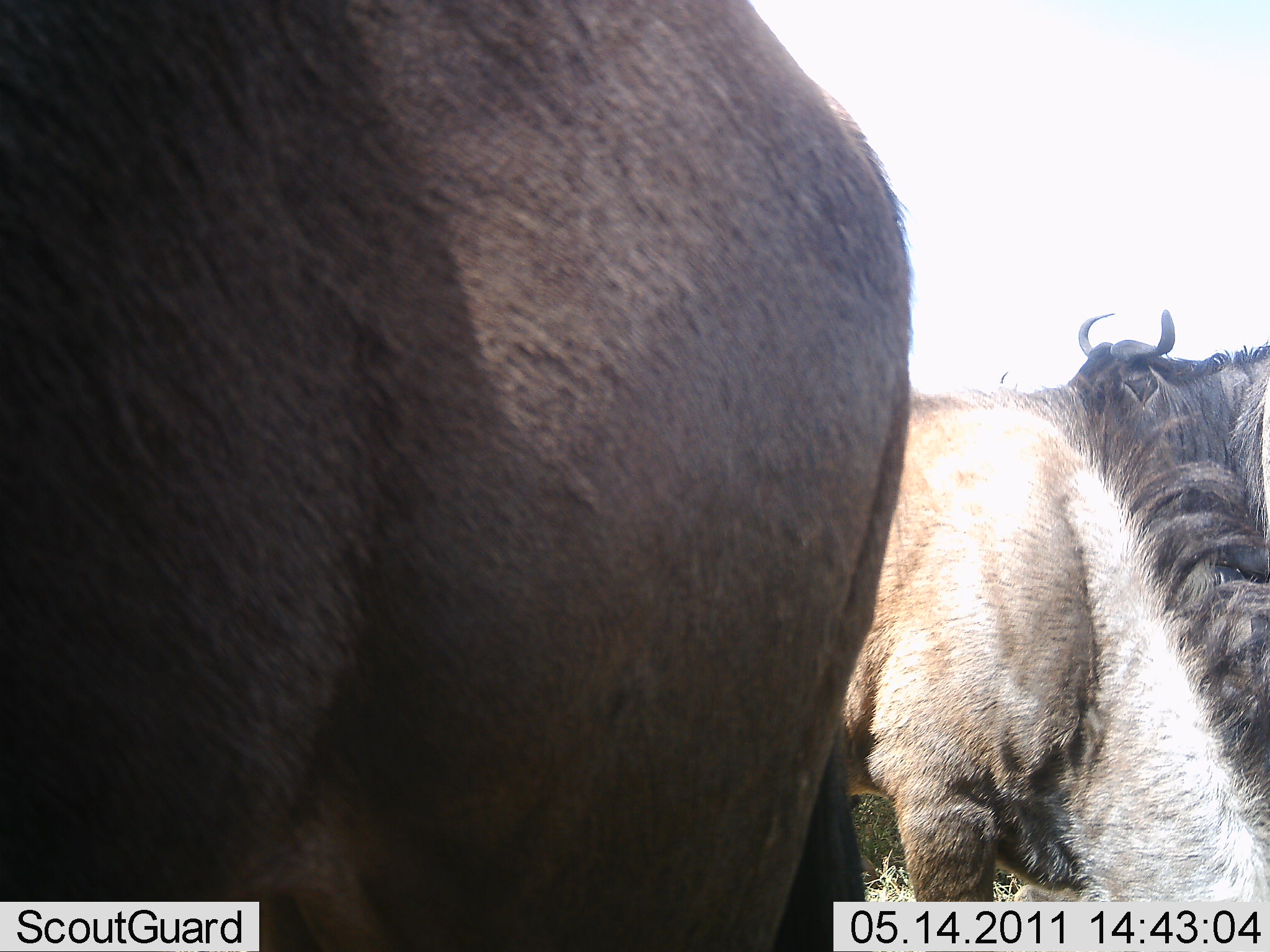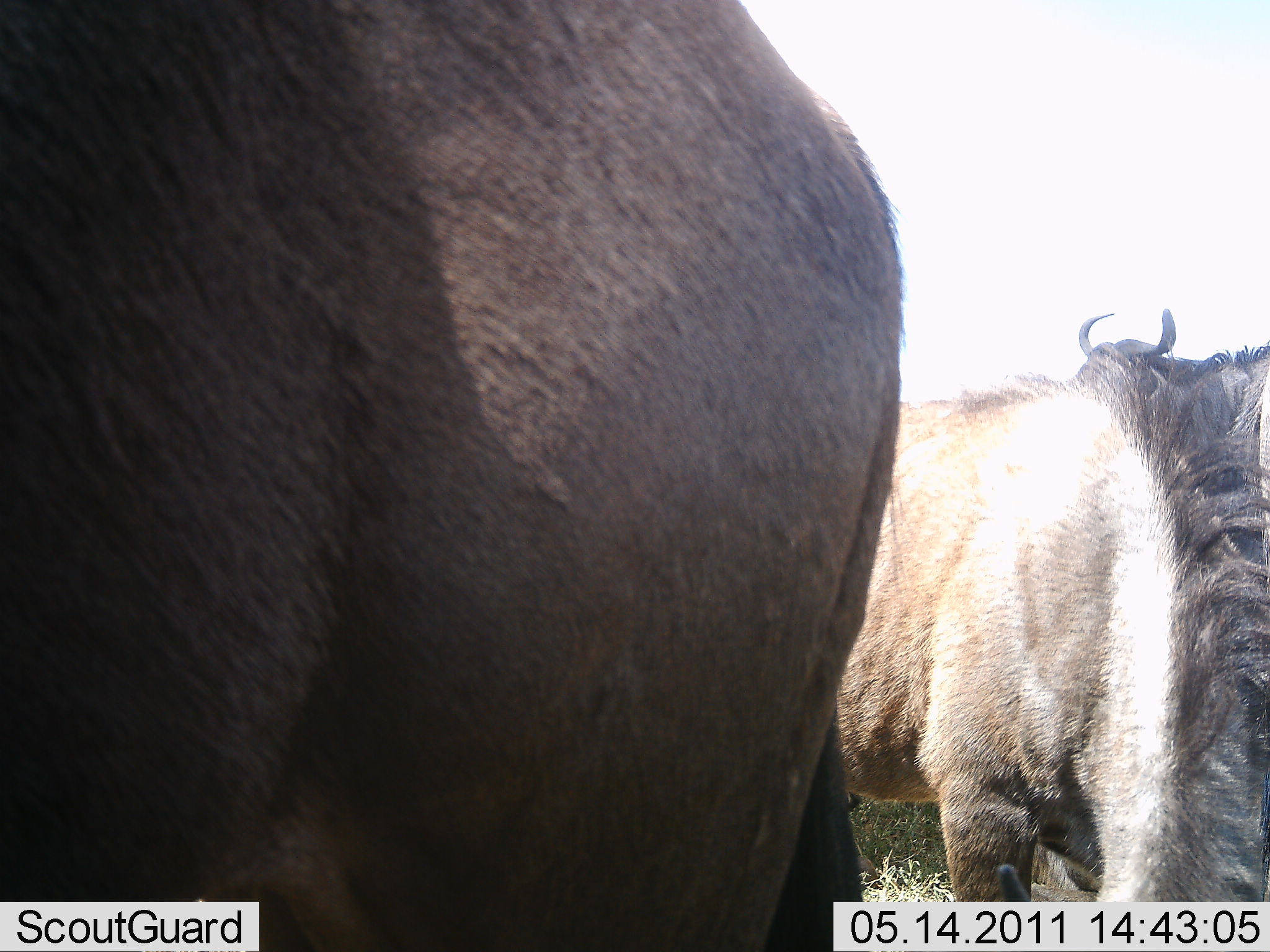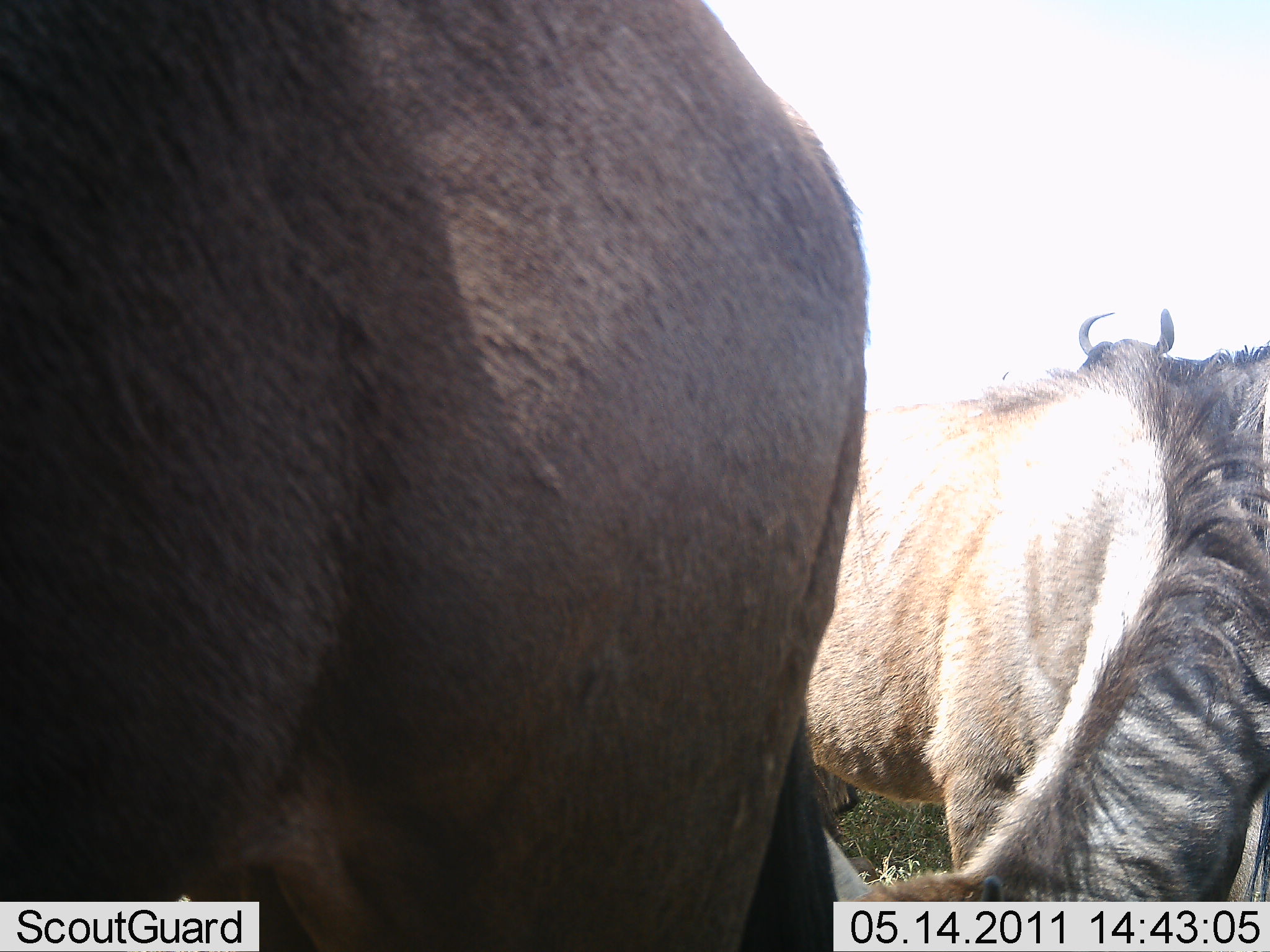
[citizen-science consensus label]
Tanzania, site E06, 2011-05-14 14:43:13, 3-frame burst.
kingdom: Animalia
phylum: Chordata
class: Mammalia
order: Artiodactyla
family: Bovidae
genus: Connochaetes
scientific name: Connochaetes taurinus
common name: blue wildebeest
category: wildebeest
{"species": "wildebeest (blue wildebeest) (Connochaetes taurinus)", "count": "3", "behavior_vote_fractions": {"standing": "83%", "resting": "0%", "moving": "8%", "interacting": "0%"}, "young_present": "0%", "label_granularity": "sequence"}